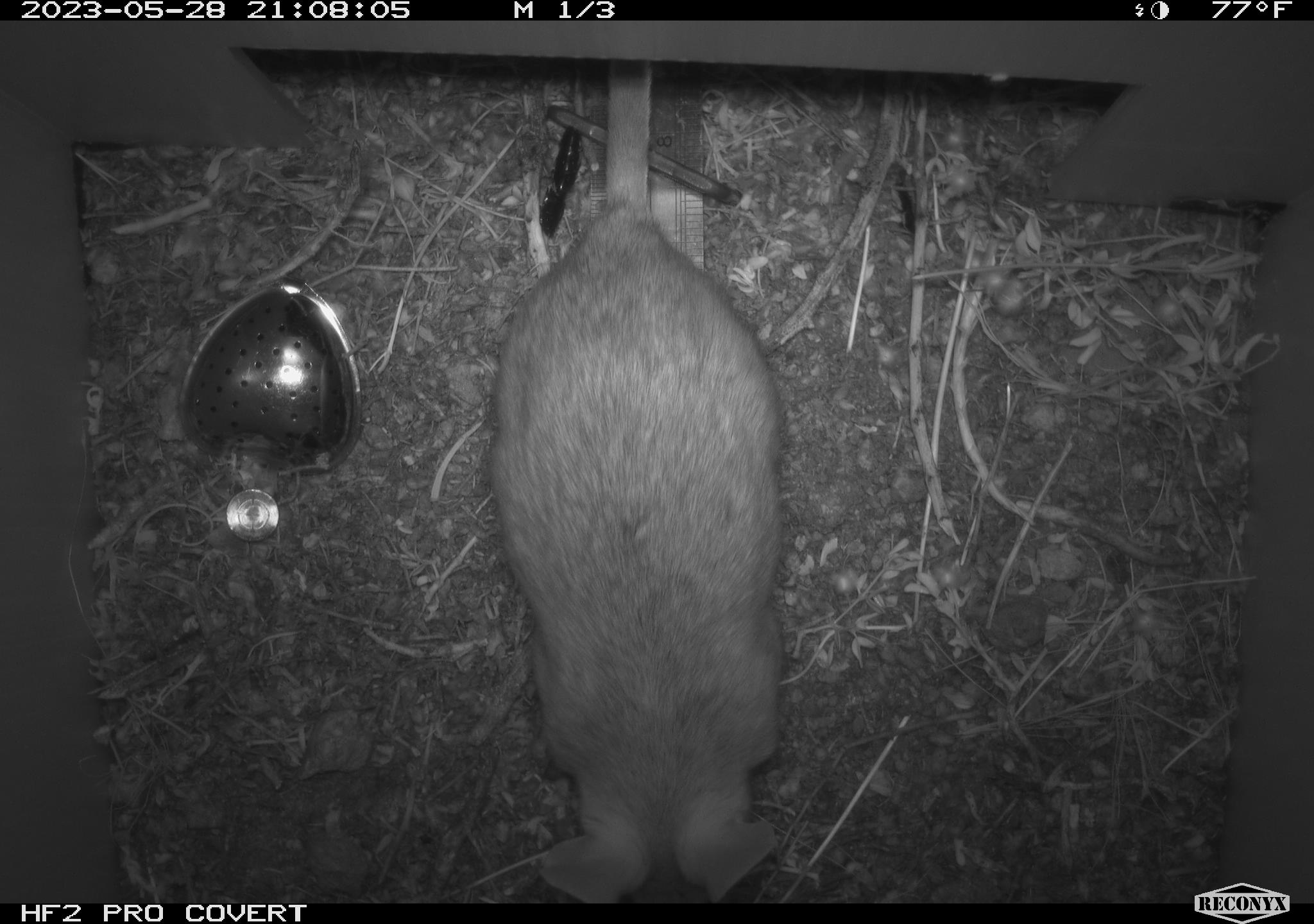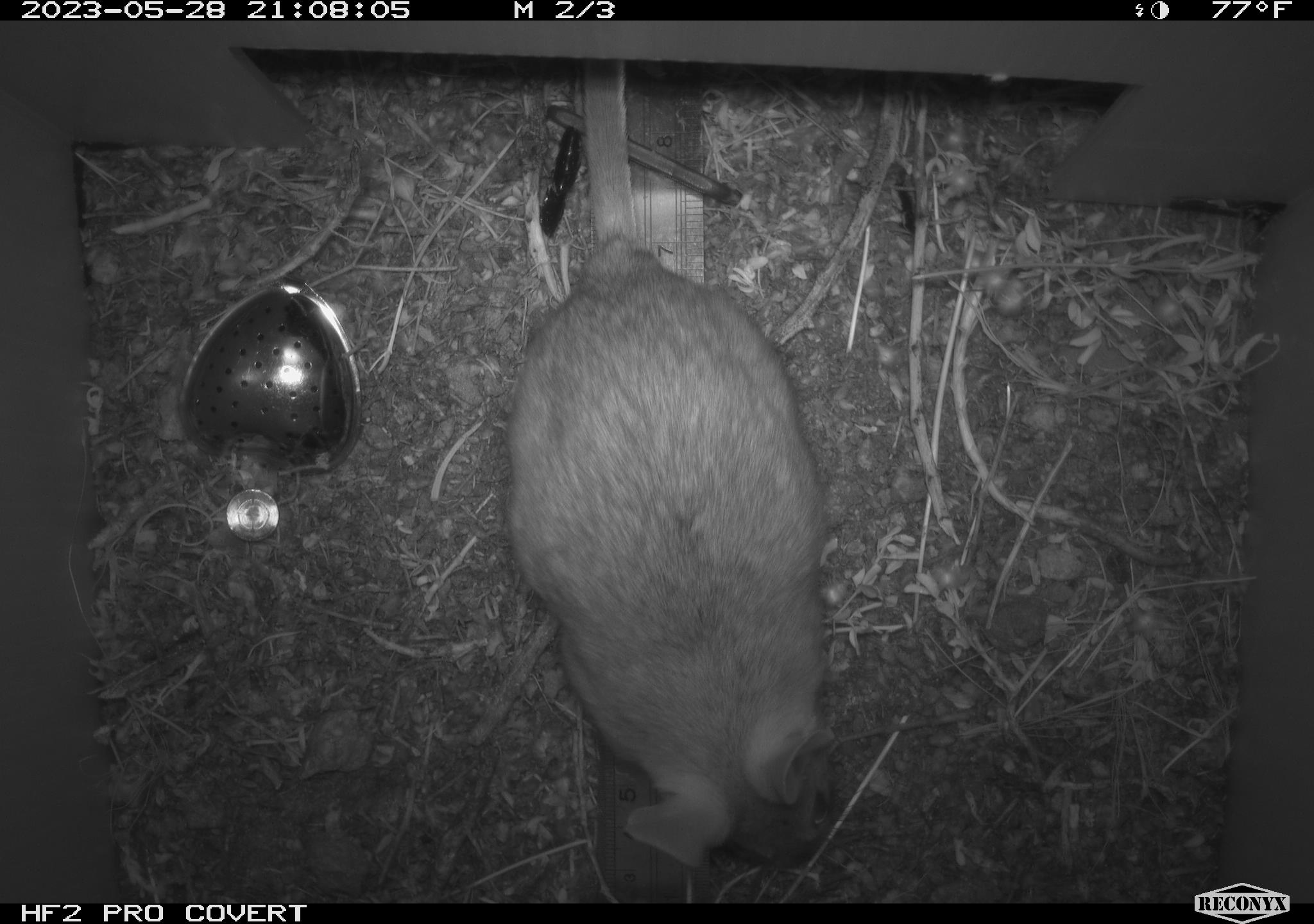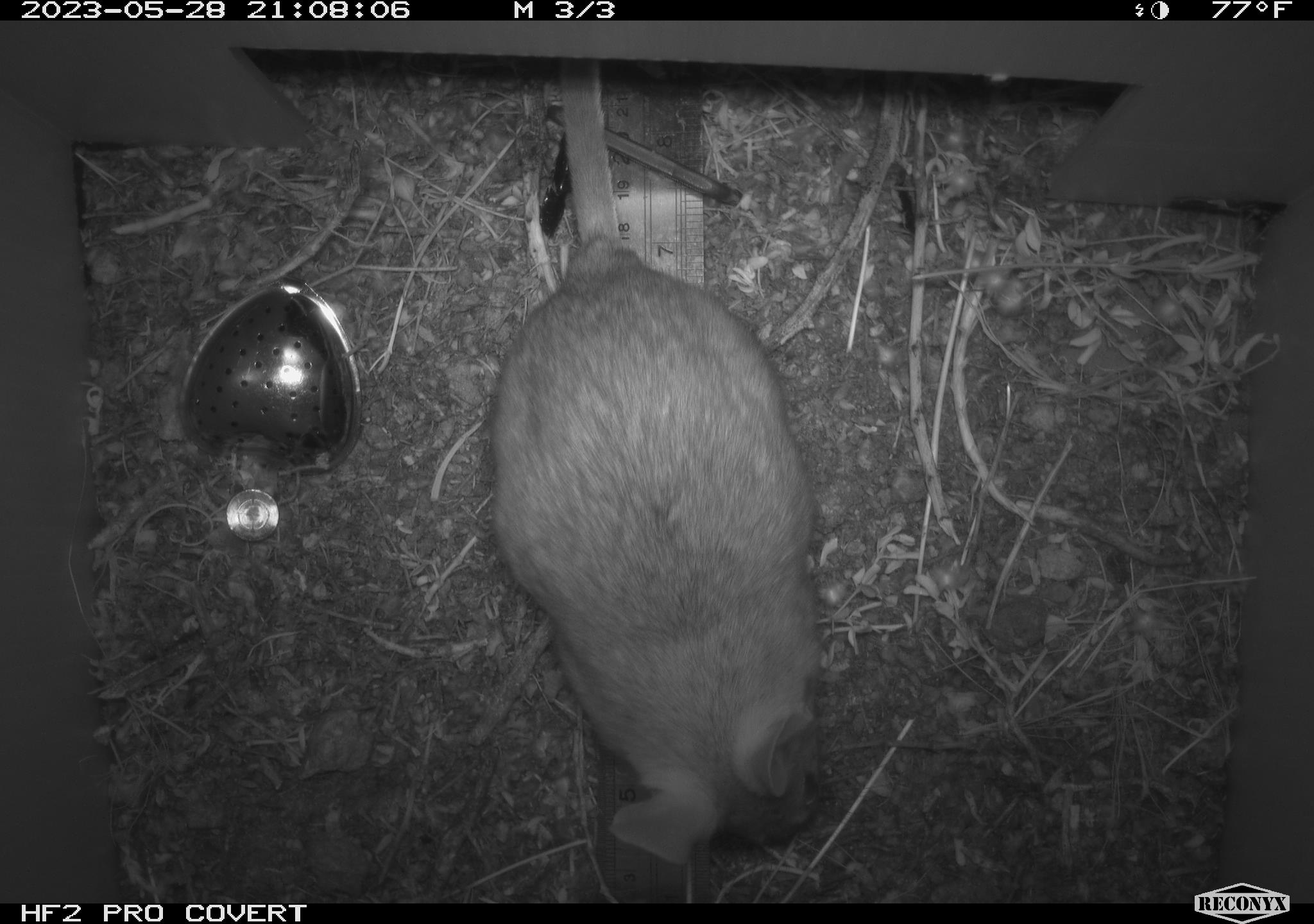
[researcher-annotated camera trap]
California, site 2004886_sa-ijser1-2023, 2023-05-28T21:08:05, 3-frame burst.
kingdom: Animalia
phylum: Chordata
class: Mammalia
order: Rodentia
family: Cricetidae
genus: Neotoma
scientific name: Neotoma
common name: pack rat or woodrat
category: neotoma species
Neotoma species (pack rat or woodrat) (Neotoma).